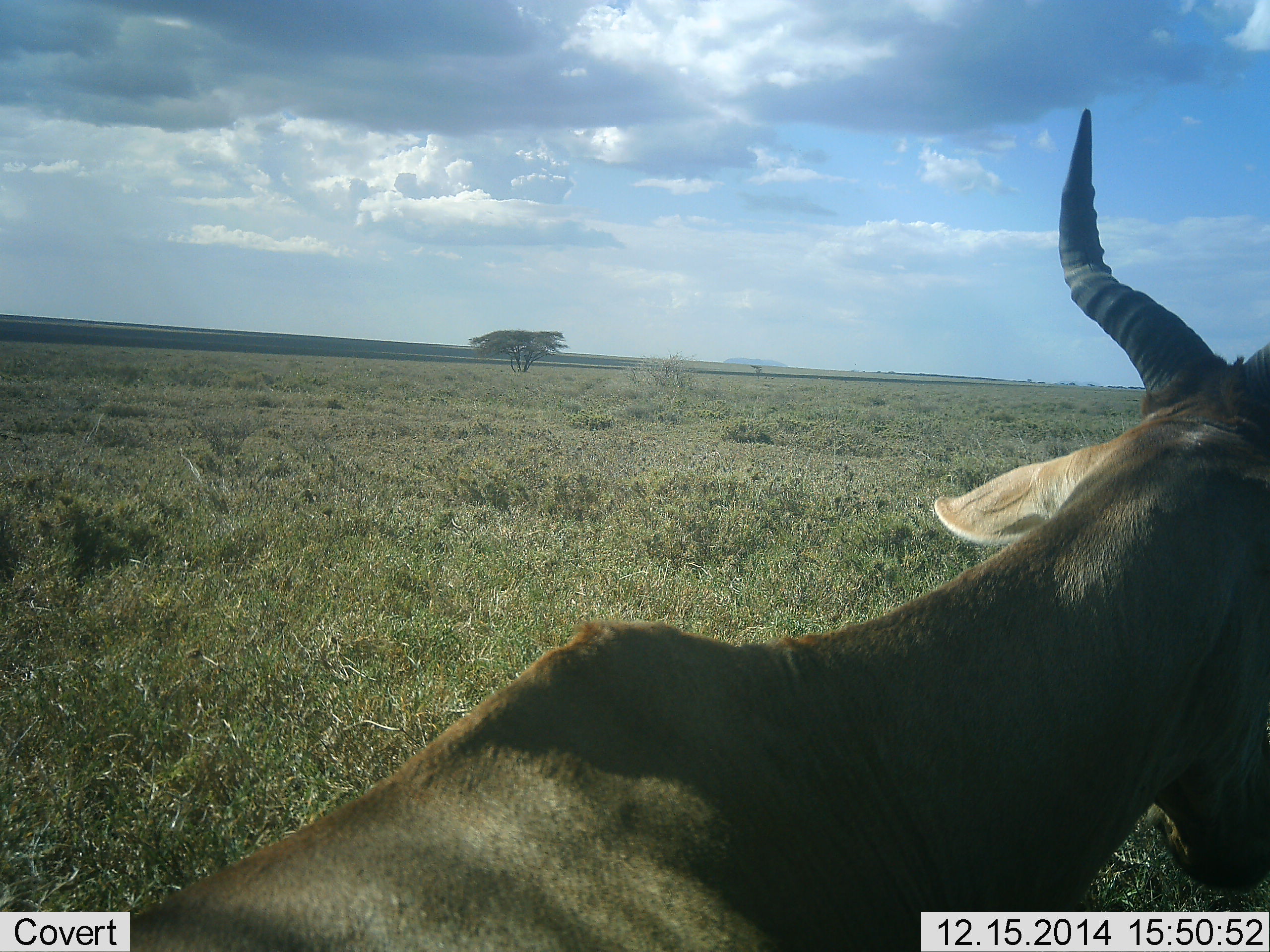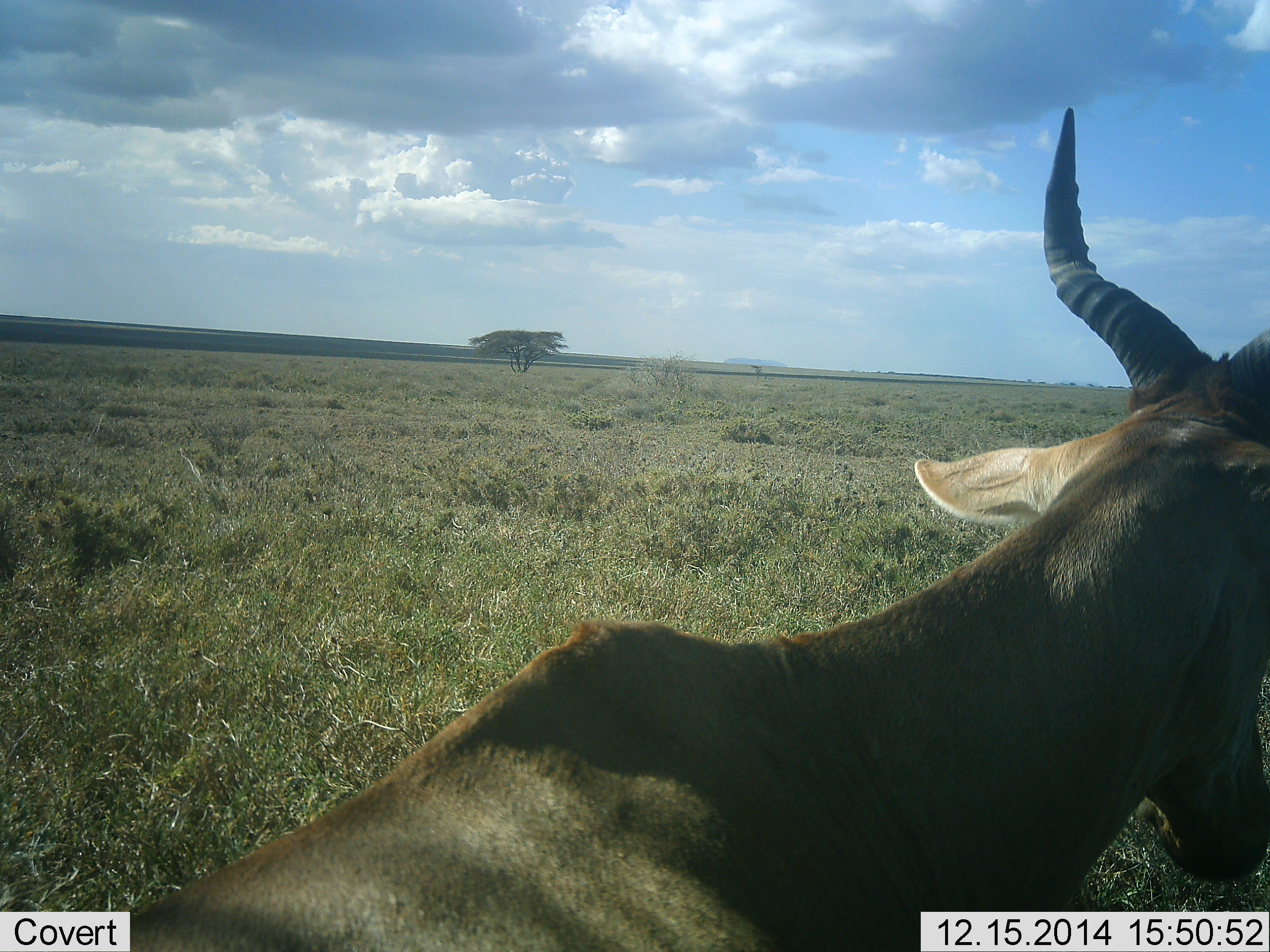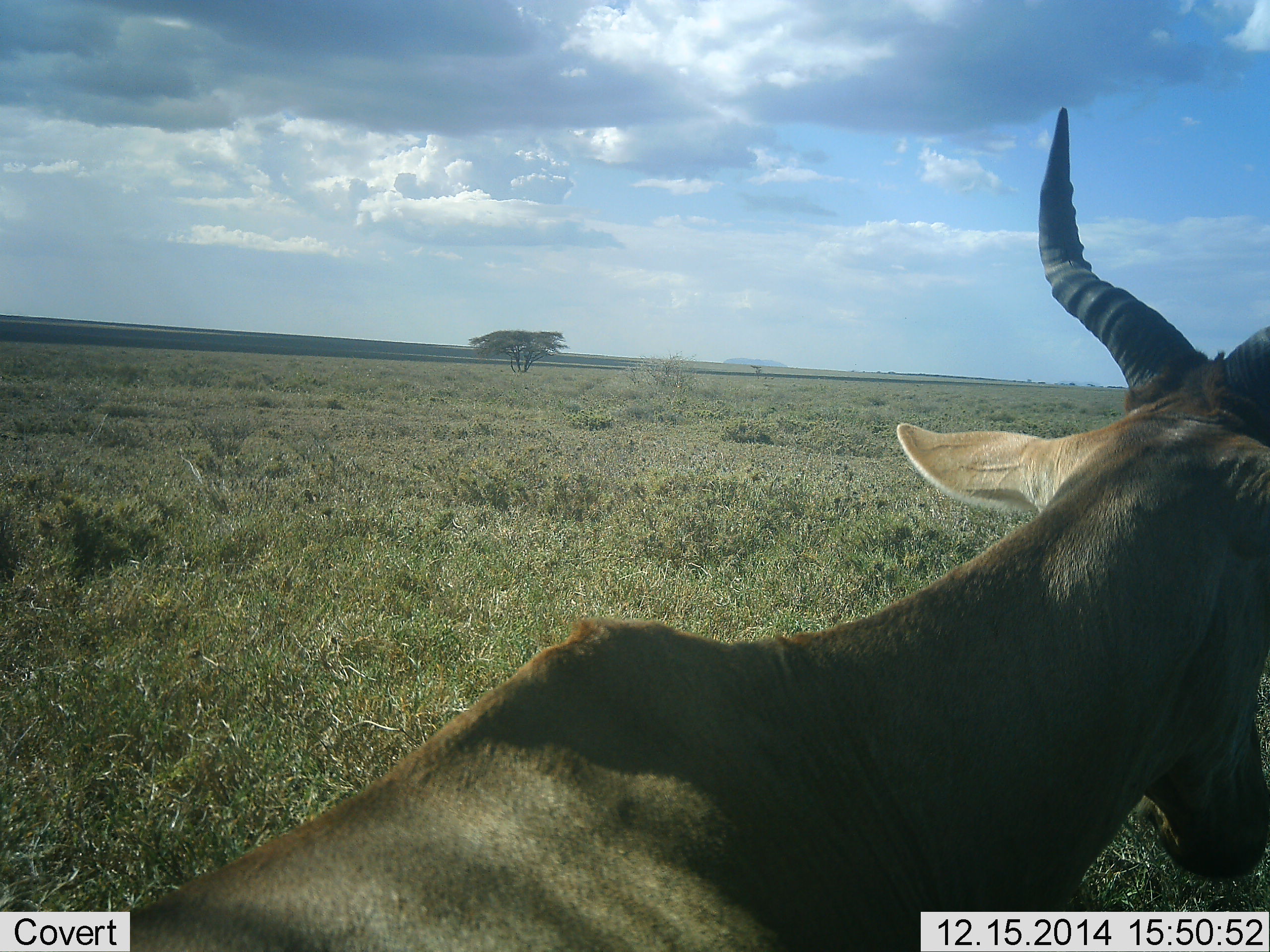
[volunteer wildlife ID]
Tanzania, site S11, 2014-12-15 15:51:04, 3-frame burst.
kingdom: Animalia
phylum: Chordata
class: Mammalia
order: Artiodactyla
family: Bovidae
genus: Alcelaphus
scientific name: Alcelaphus buselaphus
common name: hartebeest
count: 1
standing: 30%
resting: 70%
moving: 0%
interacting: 0%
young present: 0%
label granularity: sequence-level